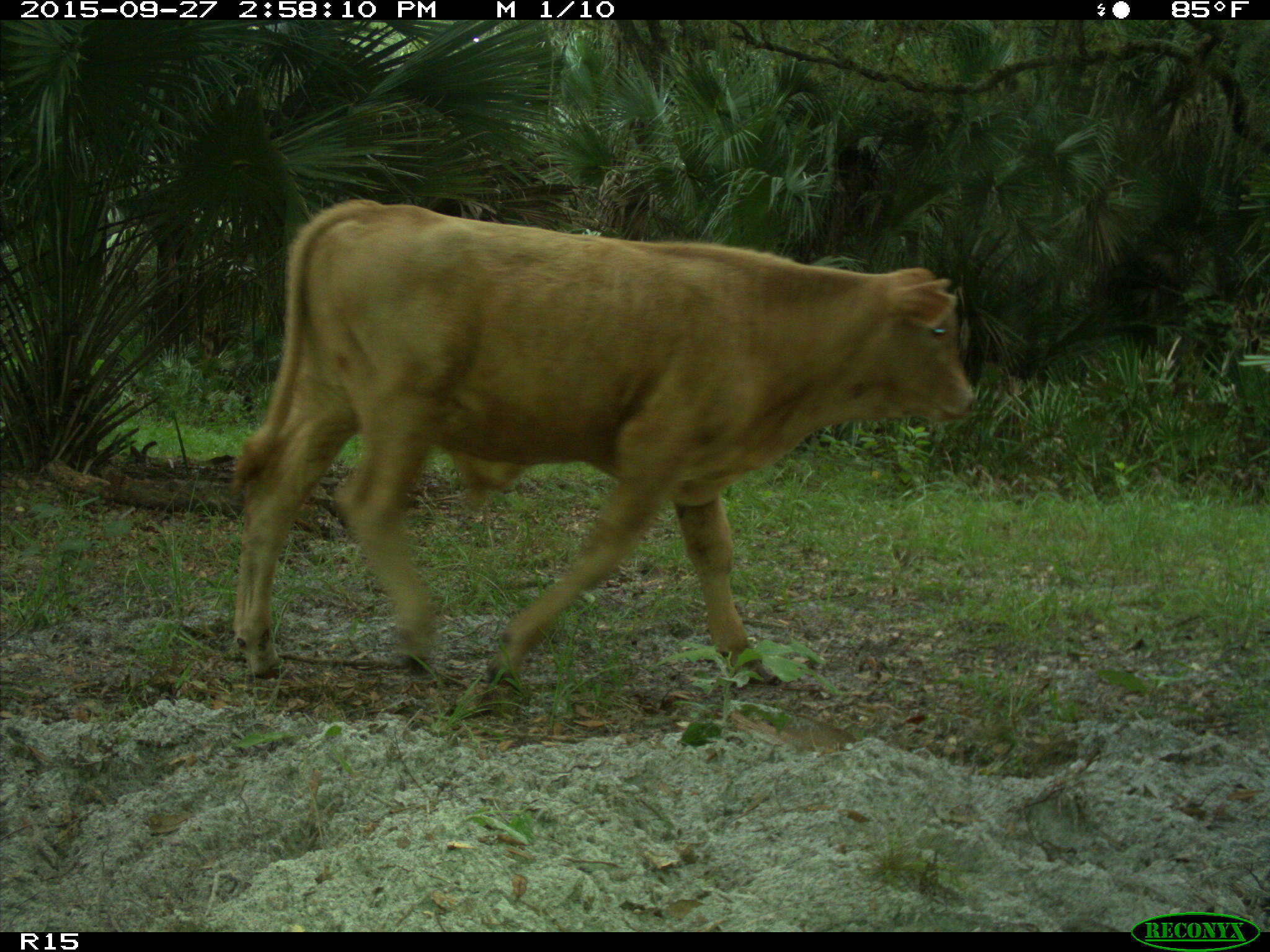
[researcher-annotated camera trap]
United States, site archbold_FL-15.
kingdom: Animalia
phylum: Chordata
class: Mammalia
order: Artiodactyla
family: Bovidae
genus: Bos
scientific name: Bos taurus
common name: domestic cow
Bos taurus (domestic cow).